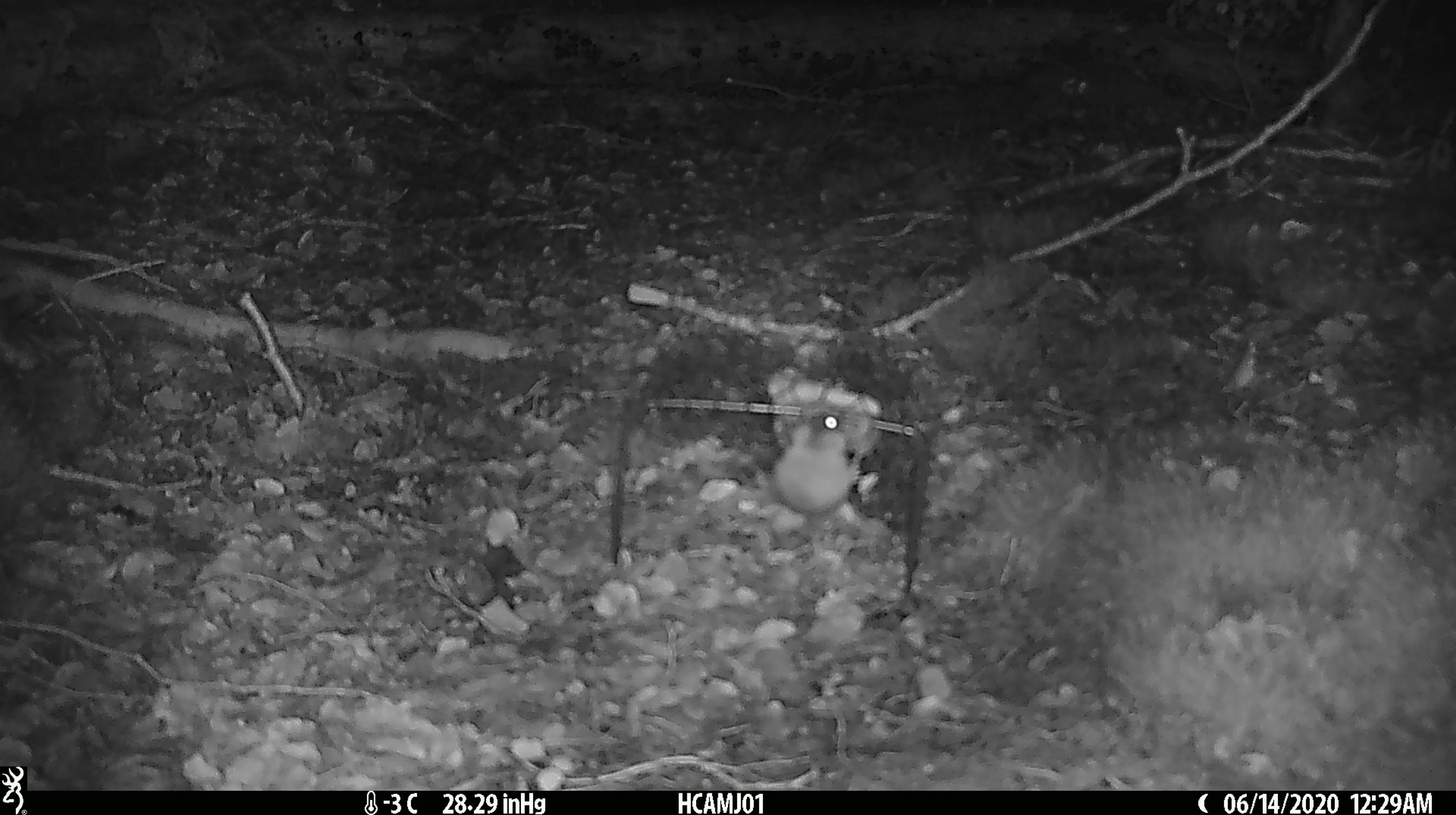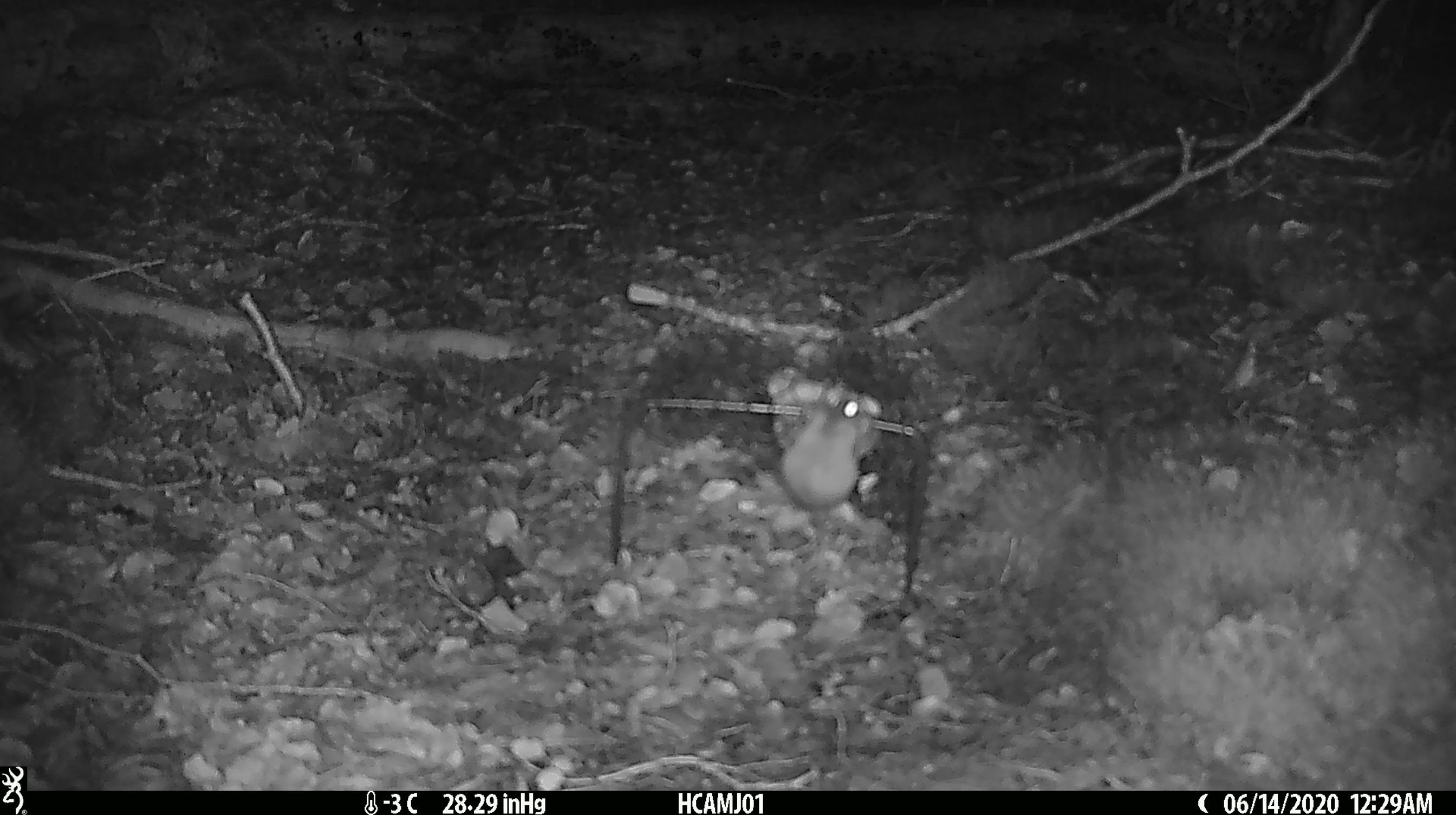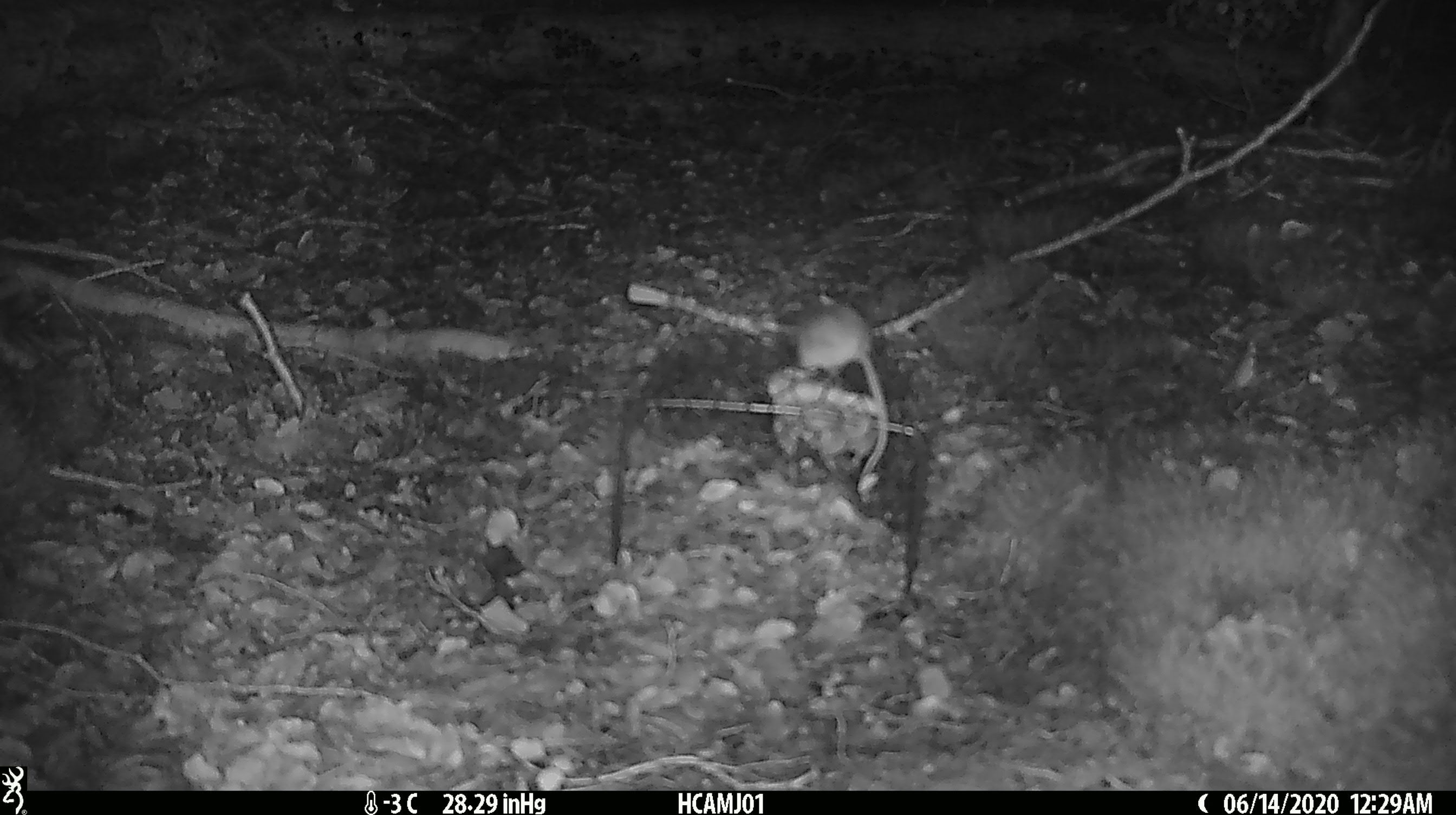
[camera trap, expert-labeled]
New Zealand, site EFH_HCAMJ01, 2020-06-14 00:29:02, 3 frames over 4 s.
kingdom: Animalia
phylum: Chordata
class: Mammalia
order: Rodentia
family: Muridae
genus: Mus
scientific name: Mus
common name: mouse